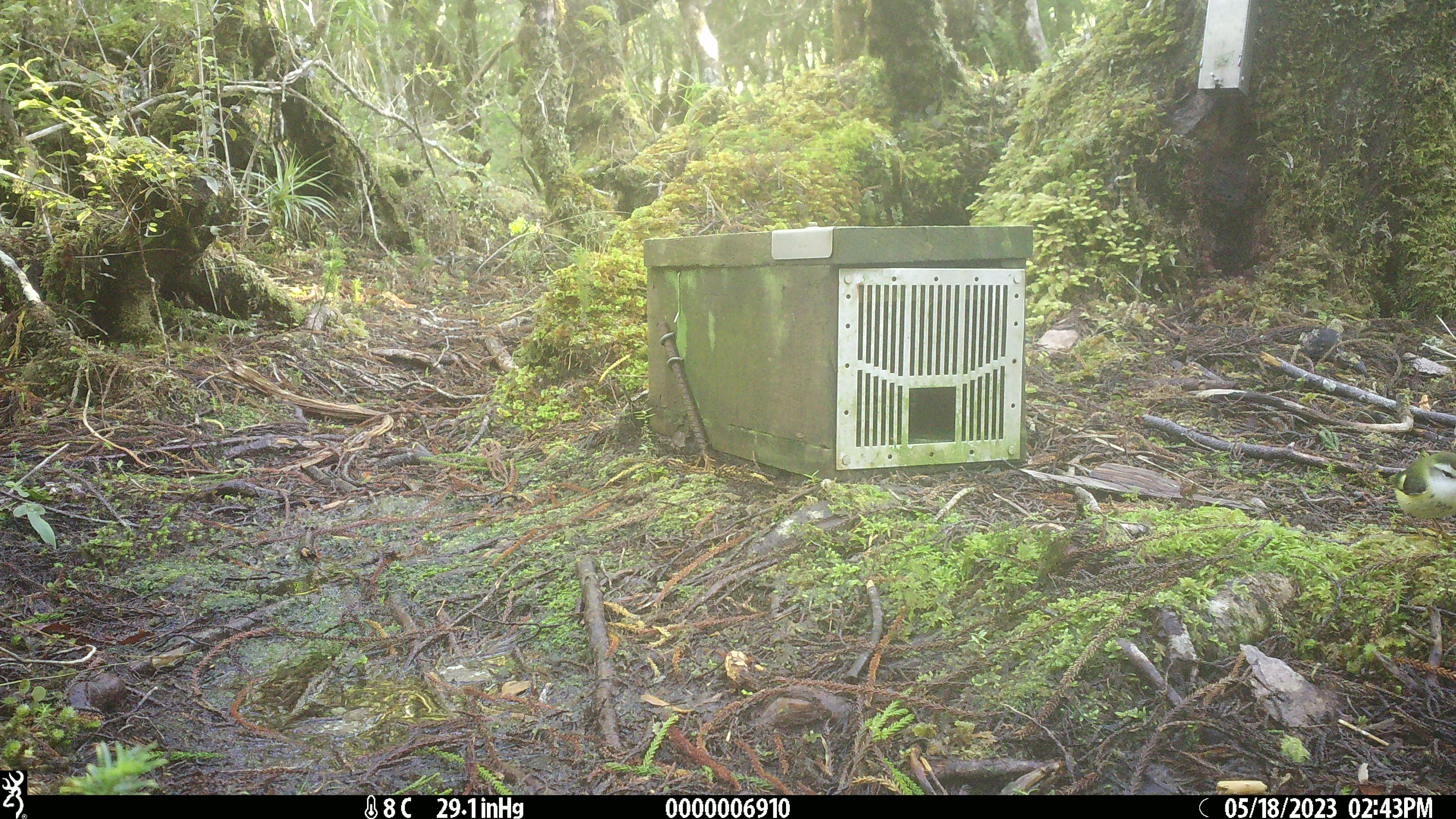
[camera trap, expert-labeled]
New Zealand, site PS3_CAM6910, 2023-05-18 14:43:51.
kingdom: Animalia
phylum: Chordata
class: Aves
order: Passeriformes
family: Acanthisittidae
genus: Acanthisitta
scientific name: Acanthisitta chloris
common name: rifleman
Rifleman (Acanthisitta chloris).